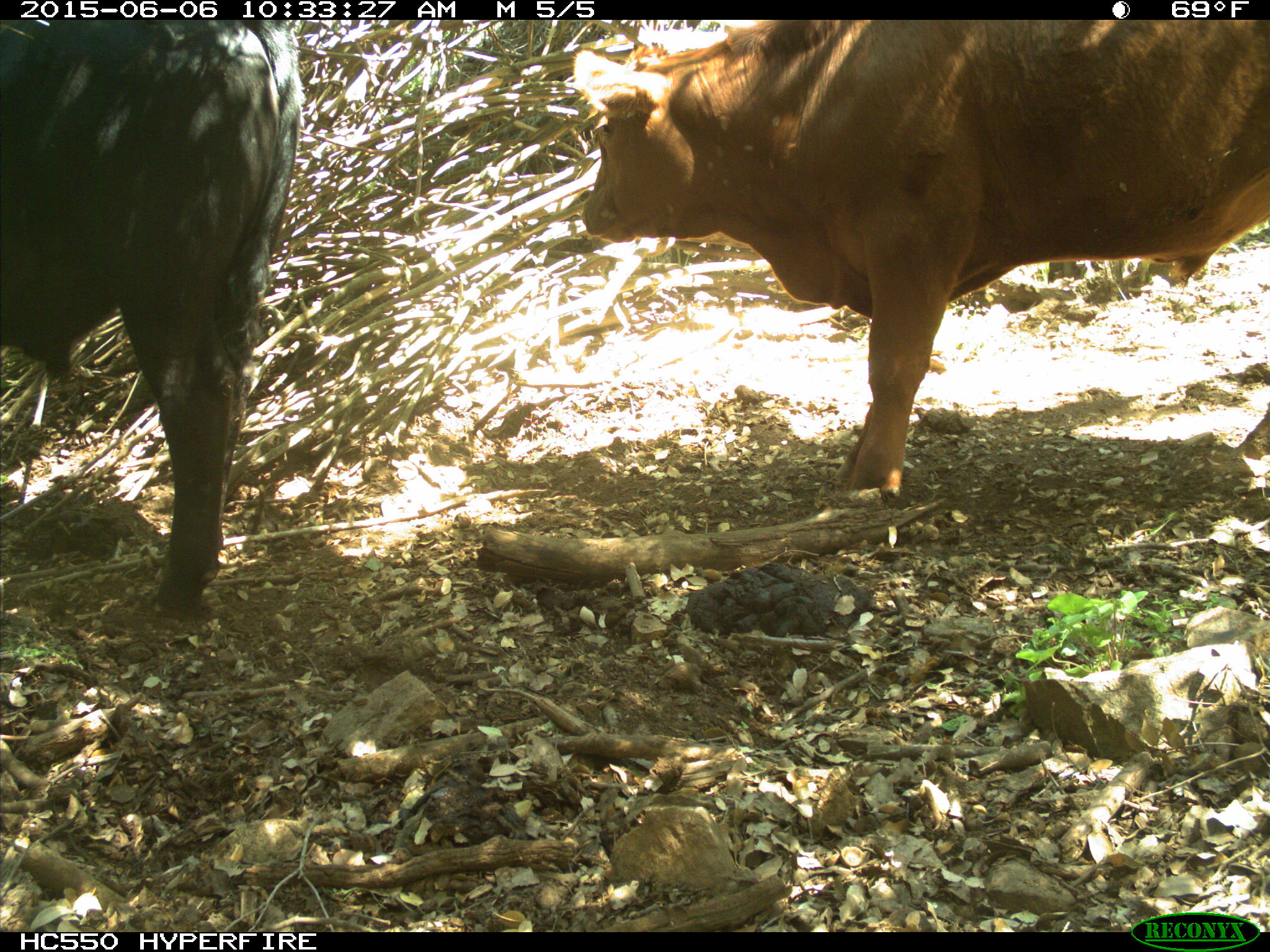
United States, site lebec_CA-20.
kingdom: Animalia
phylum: Chordata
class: Mammalia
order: Artiodactyla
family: Bovidae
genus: Bos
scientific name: Bos taurus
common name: domestic cow